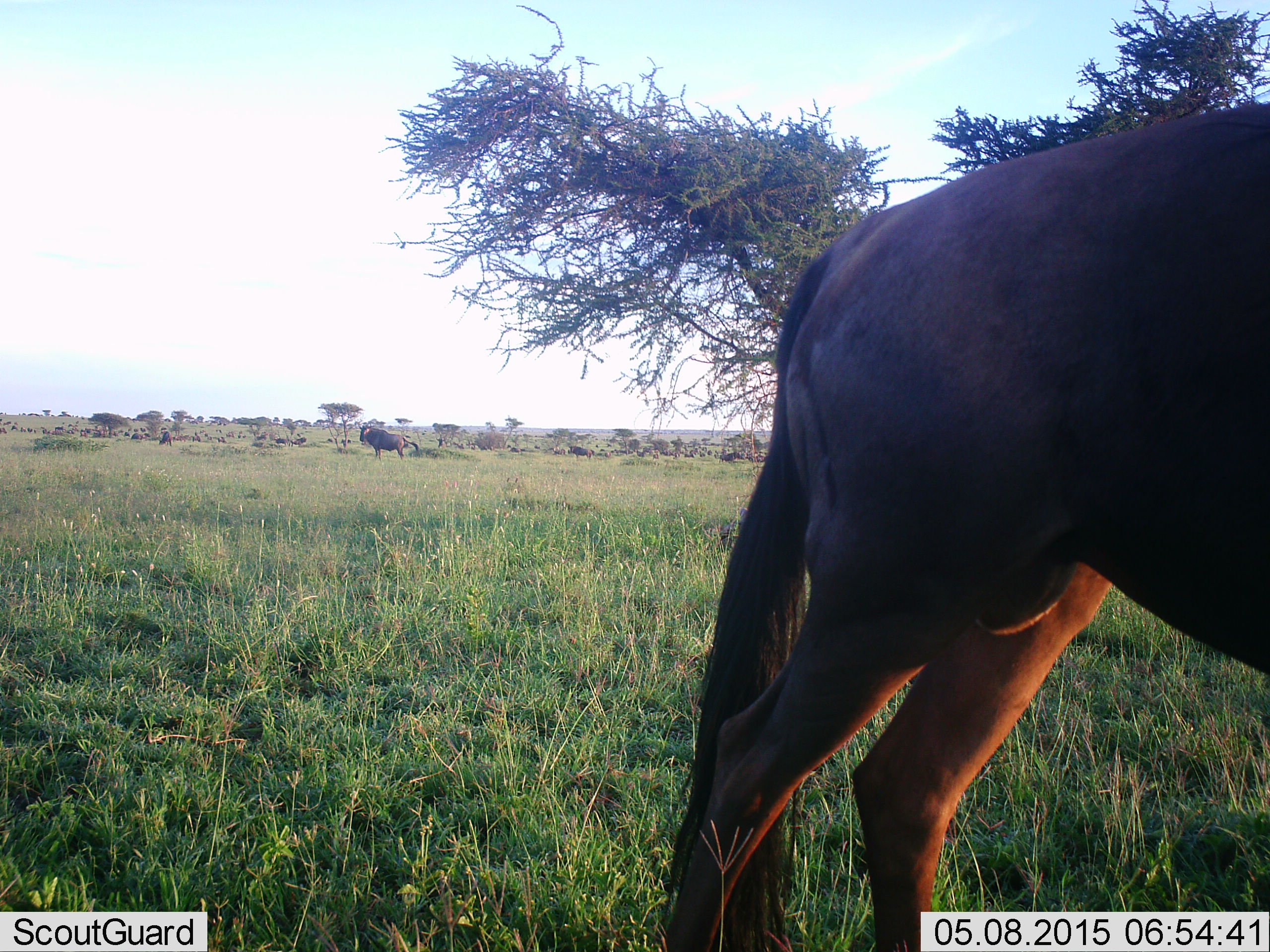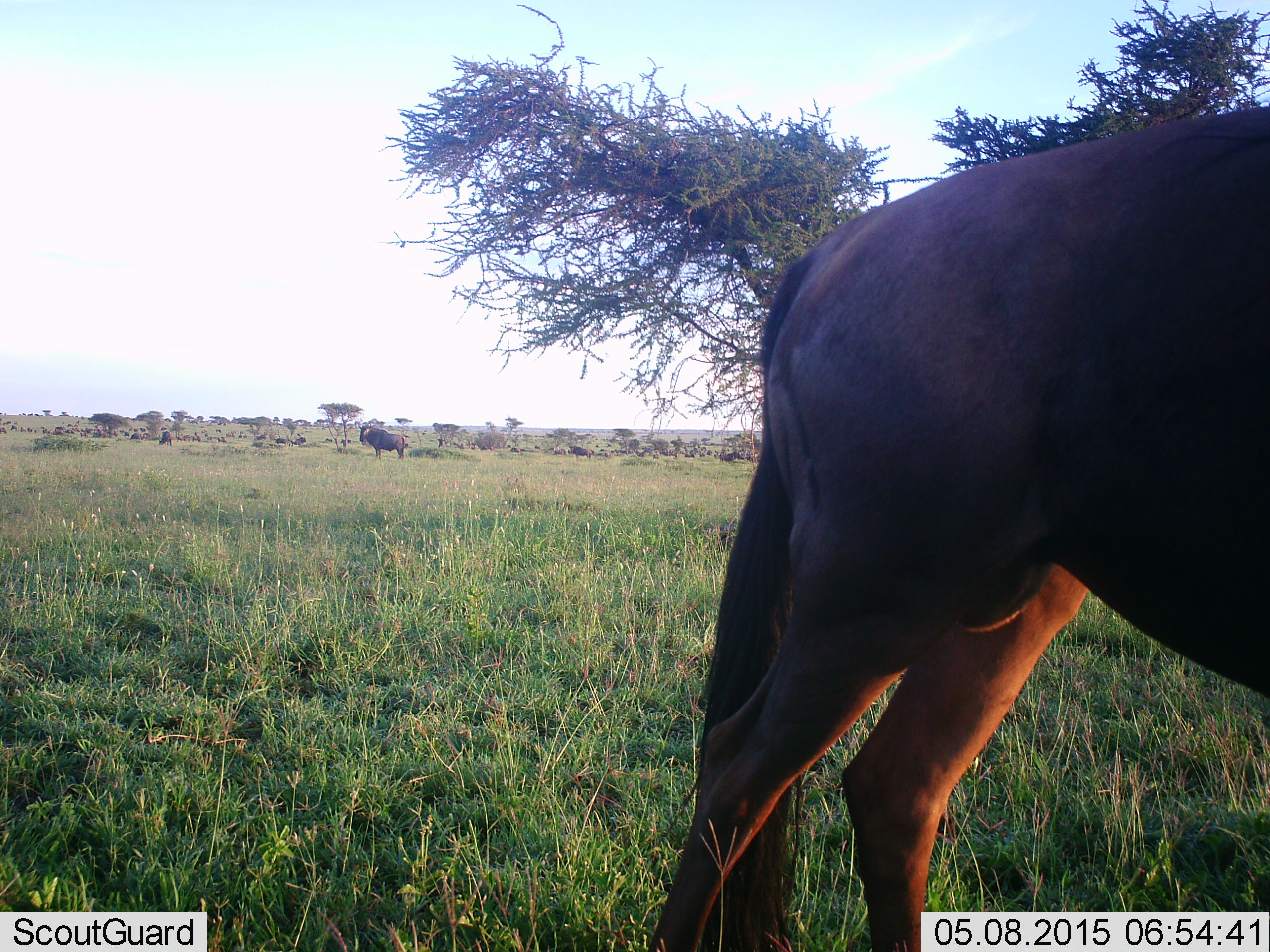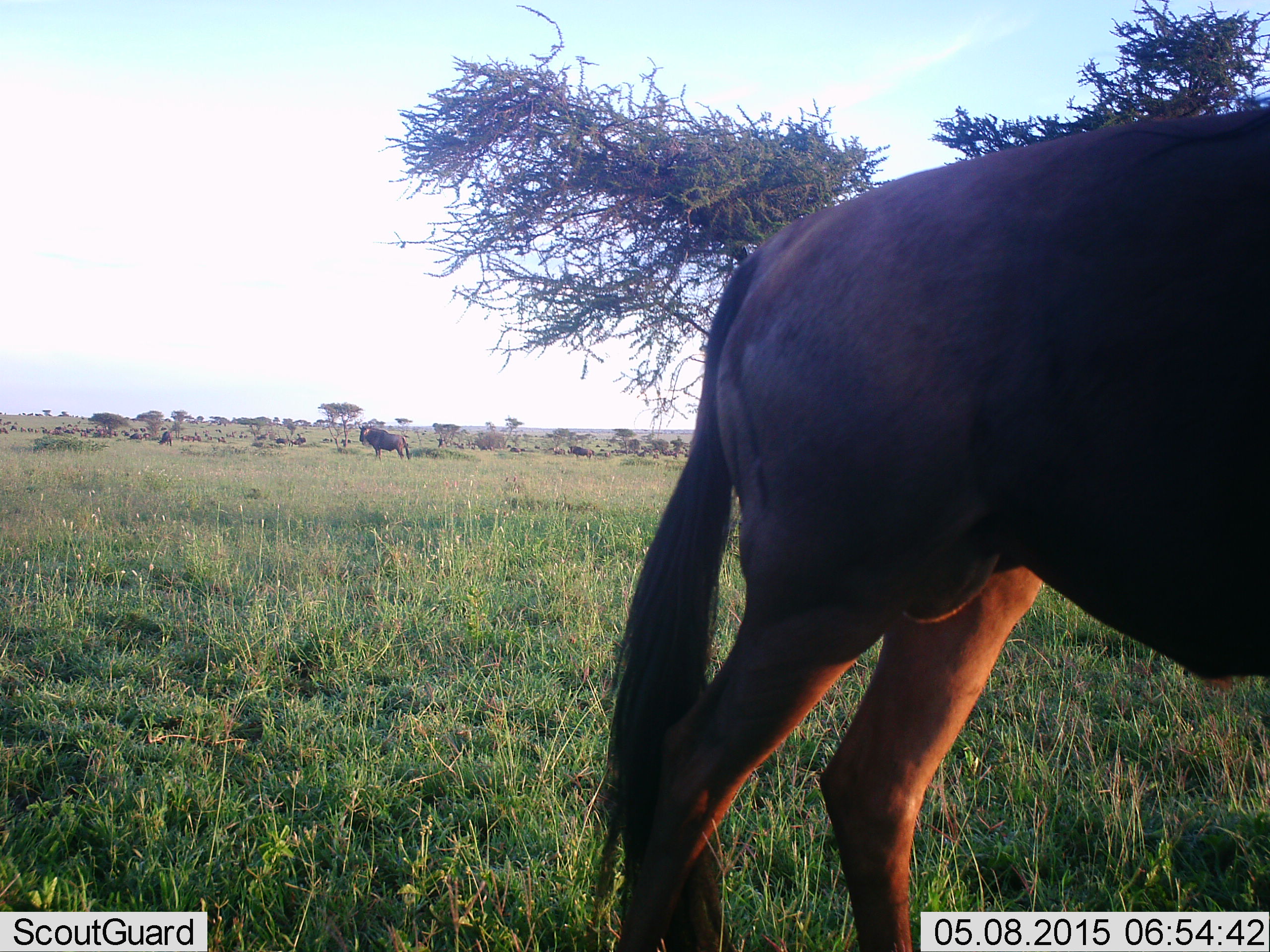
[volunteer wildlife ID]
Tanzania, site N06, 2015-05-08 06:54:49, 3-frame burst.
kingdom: Animalia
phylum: Chordata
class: Mammalia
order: Artiodactyla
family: Bovidae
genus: Connochaetes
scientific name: Connochaetes taurinus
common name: blue wildebeest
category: wildebeest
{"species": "wildebeest (blue wildebeest) (Connochaetes taurinus)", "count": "2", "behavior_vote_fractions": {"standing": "90%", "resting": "10%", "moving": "20%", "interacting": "0%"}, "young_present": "0%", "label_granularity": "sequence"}